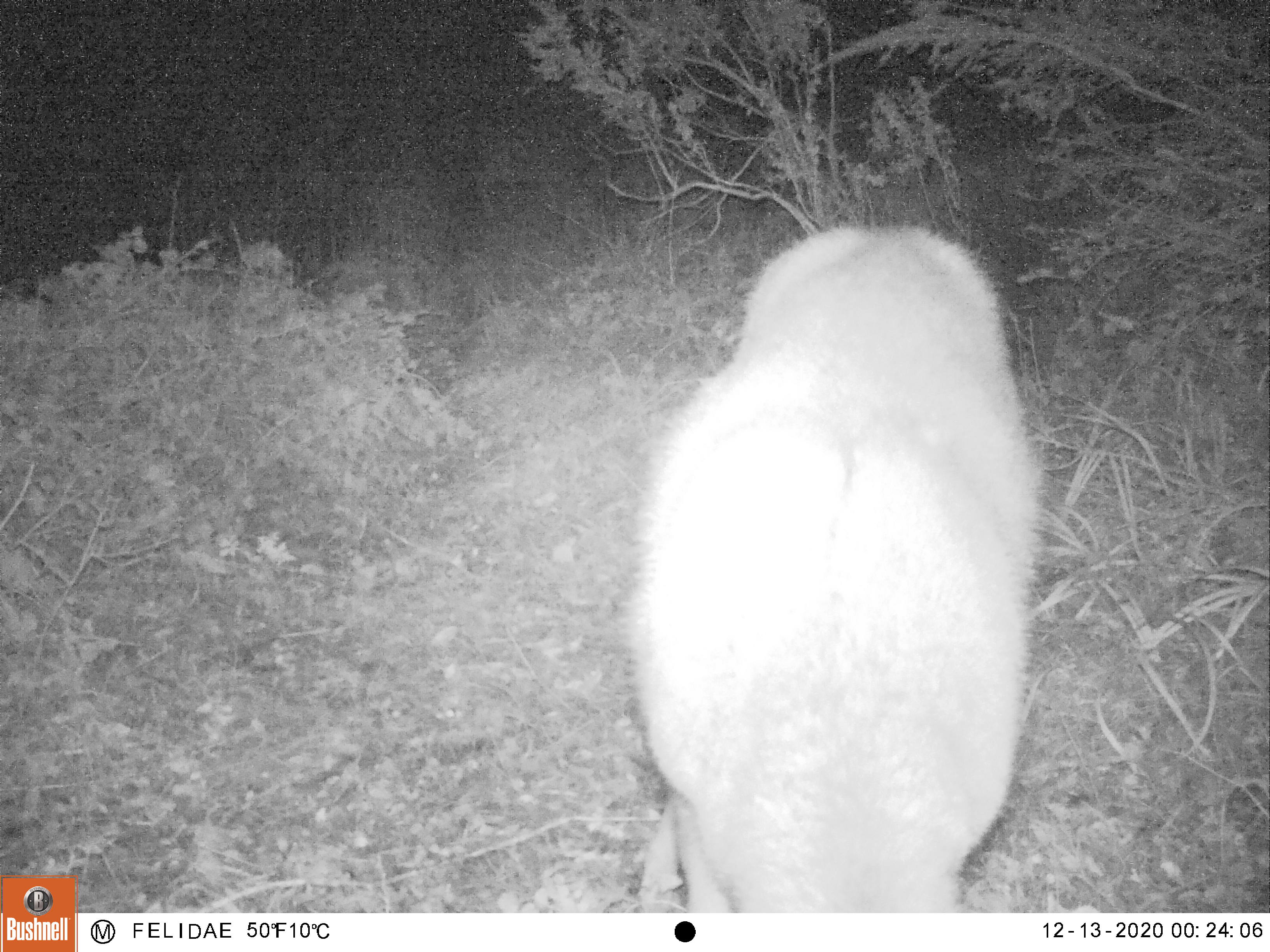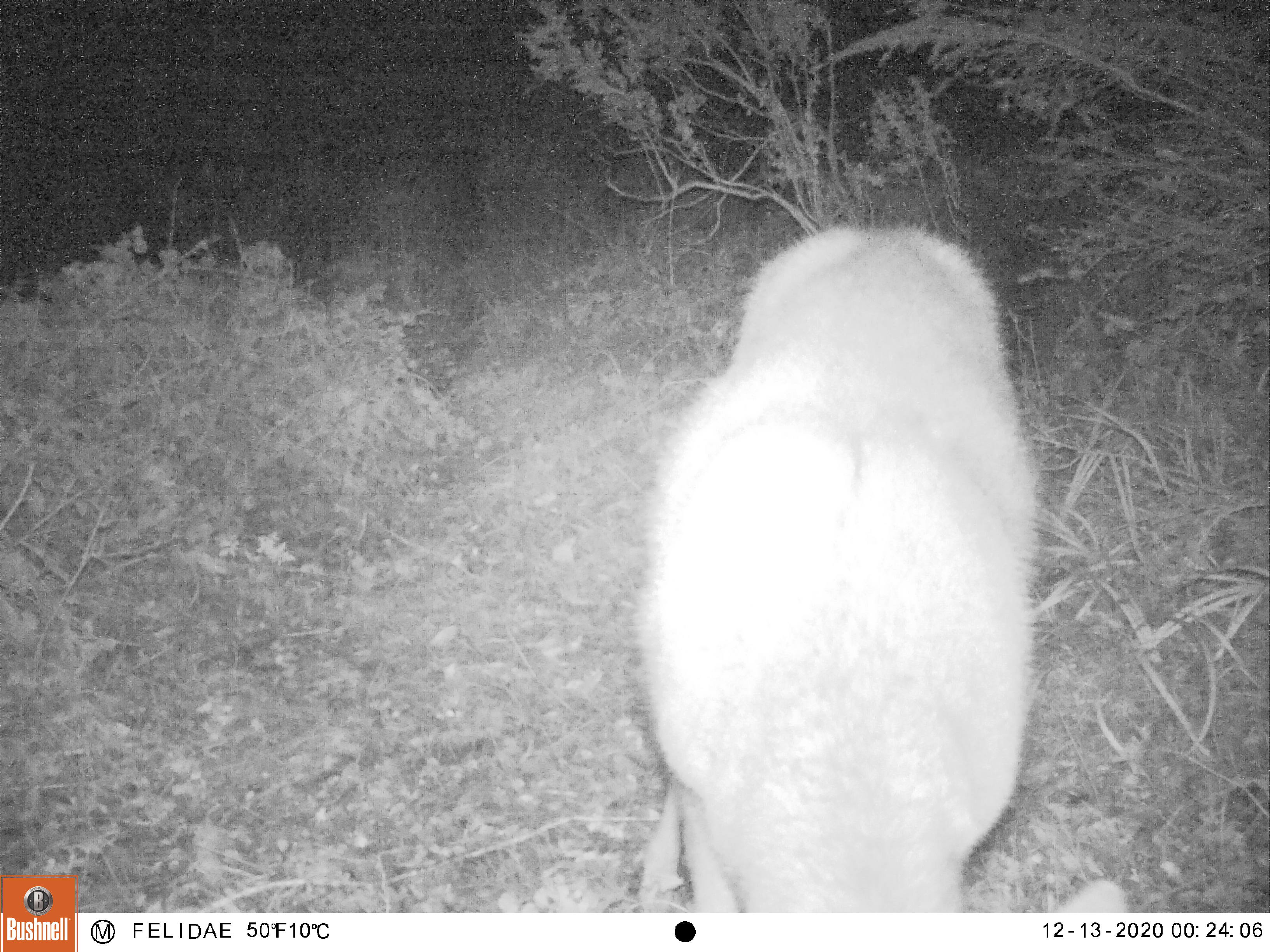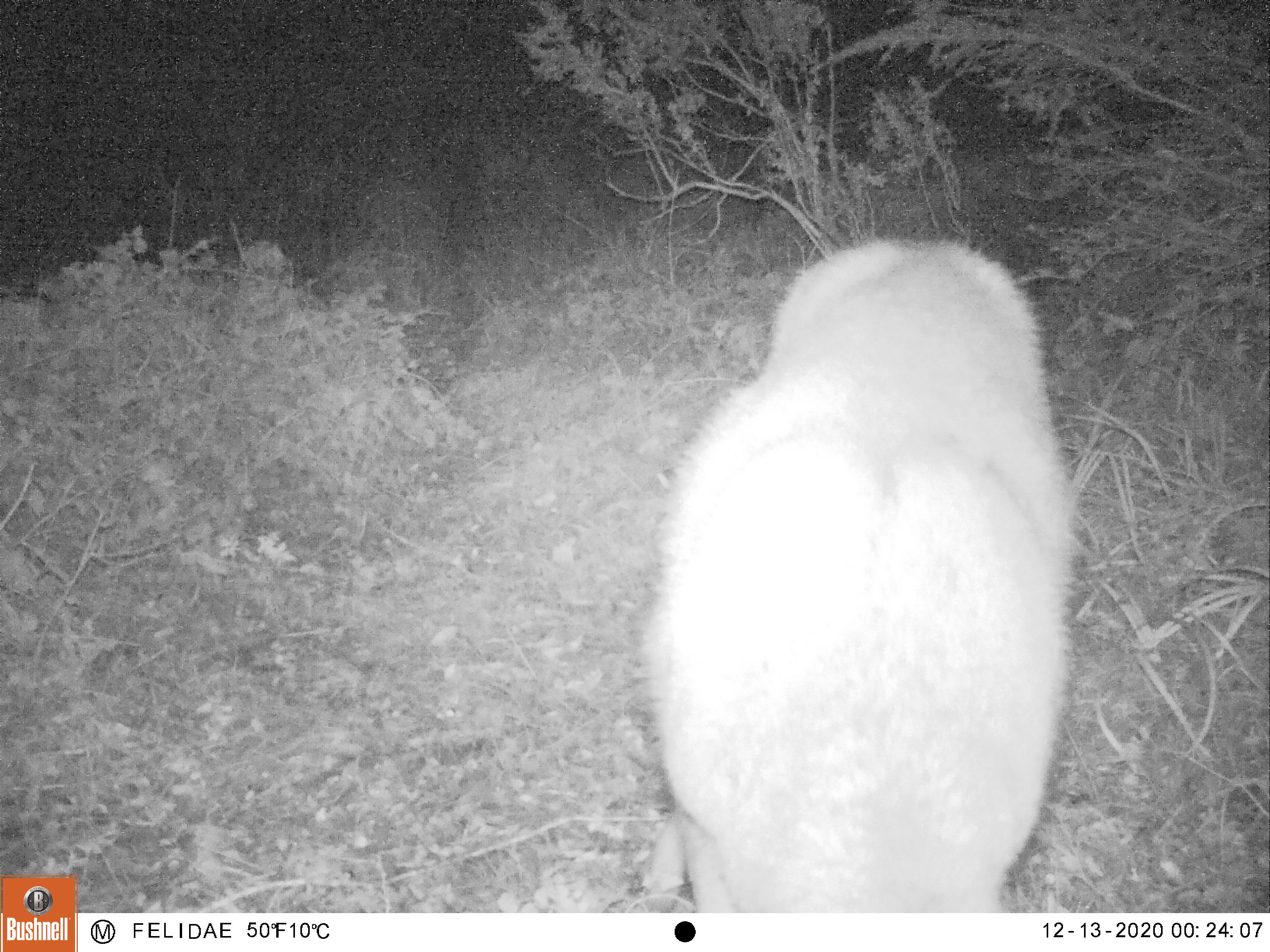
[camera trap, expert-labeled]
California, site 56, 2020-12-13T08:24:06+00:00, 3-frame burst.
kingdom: Animalia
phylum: Chordata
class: Mammalia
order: Artiodactyla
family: Cervidae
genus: Odocoileus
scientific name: Odocoileus hemionus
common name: mule deer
Mule deer (Odocoileus hemionus).